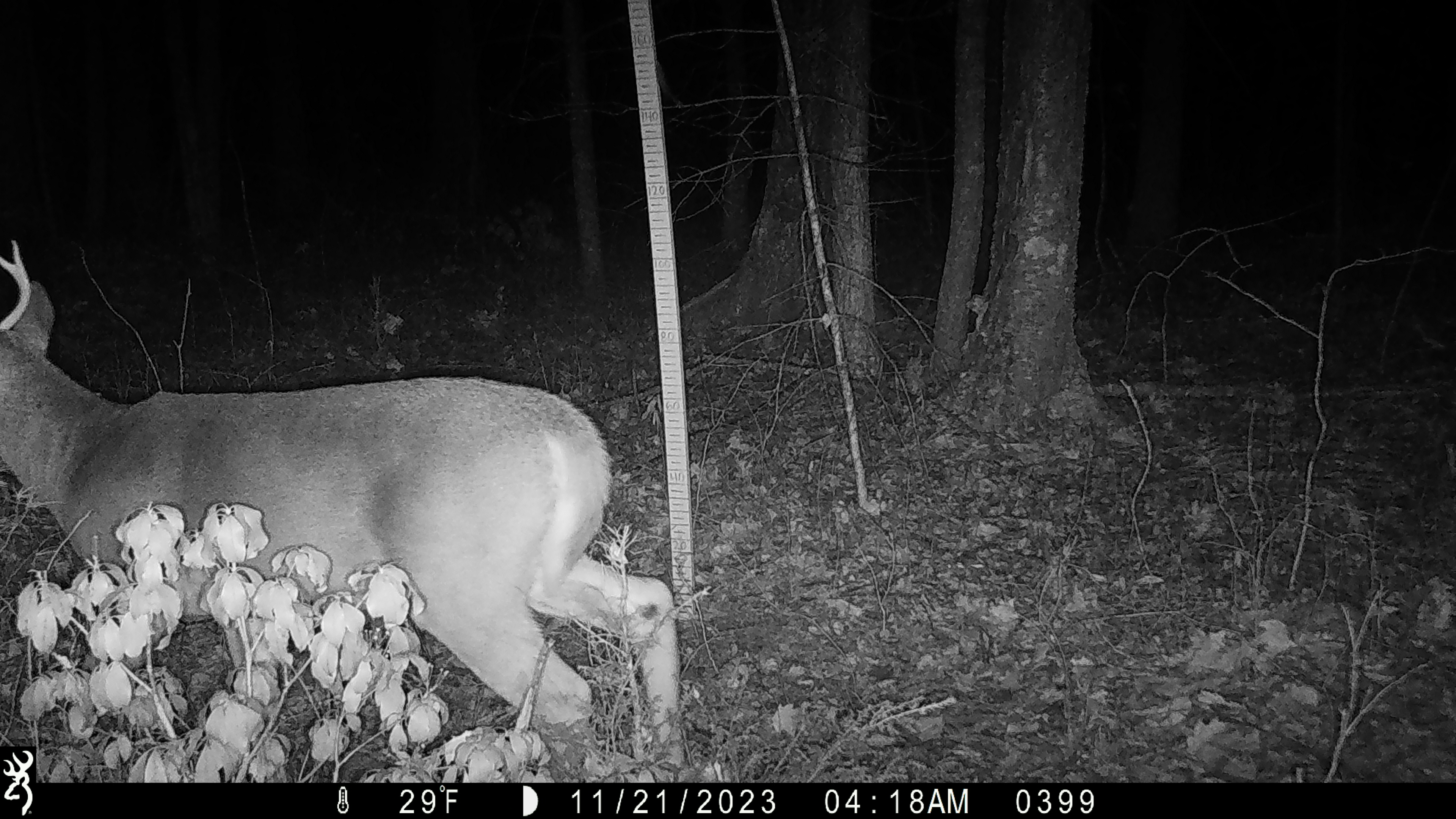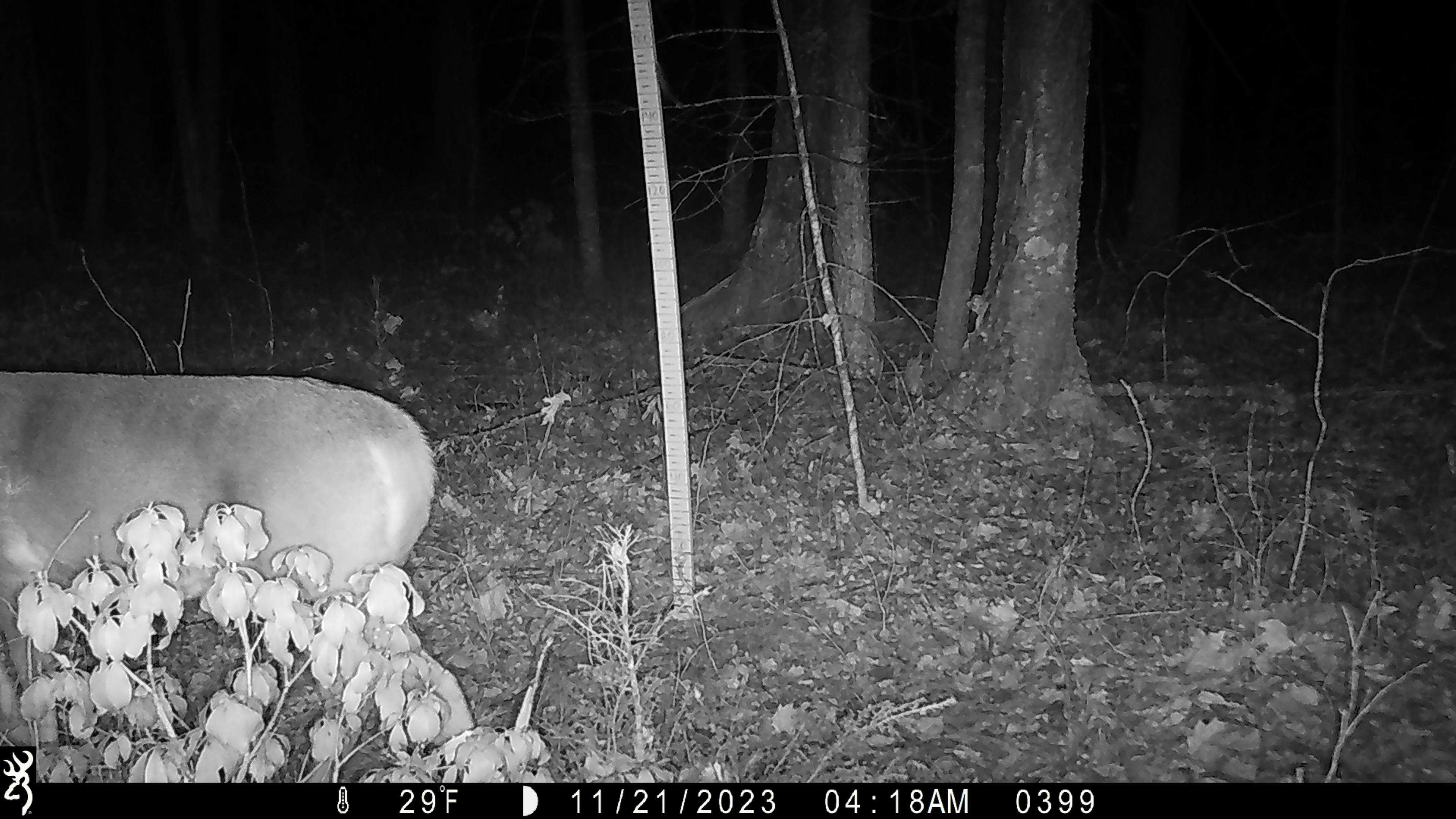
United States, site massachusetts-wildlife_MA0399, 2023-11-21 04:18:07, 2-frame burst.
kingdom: Animalia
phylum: Chordata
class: Mammalia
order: Artiodactyla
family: Cervidae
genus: Odocoileus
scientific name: Odocoileus virginianus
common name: white-tailed deer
White-tailed deer (Odocoileus virginianus).